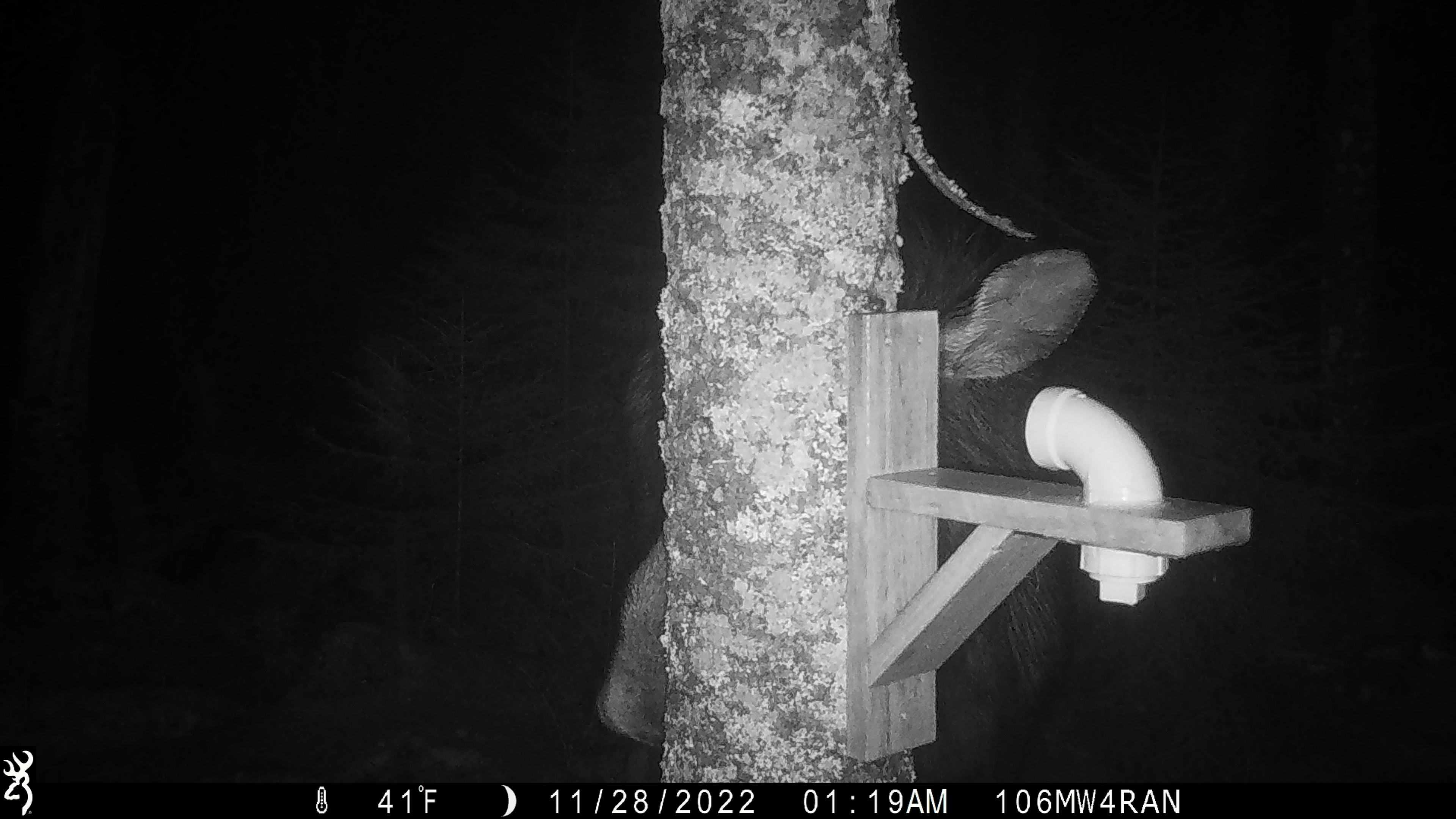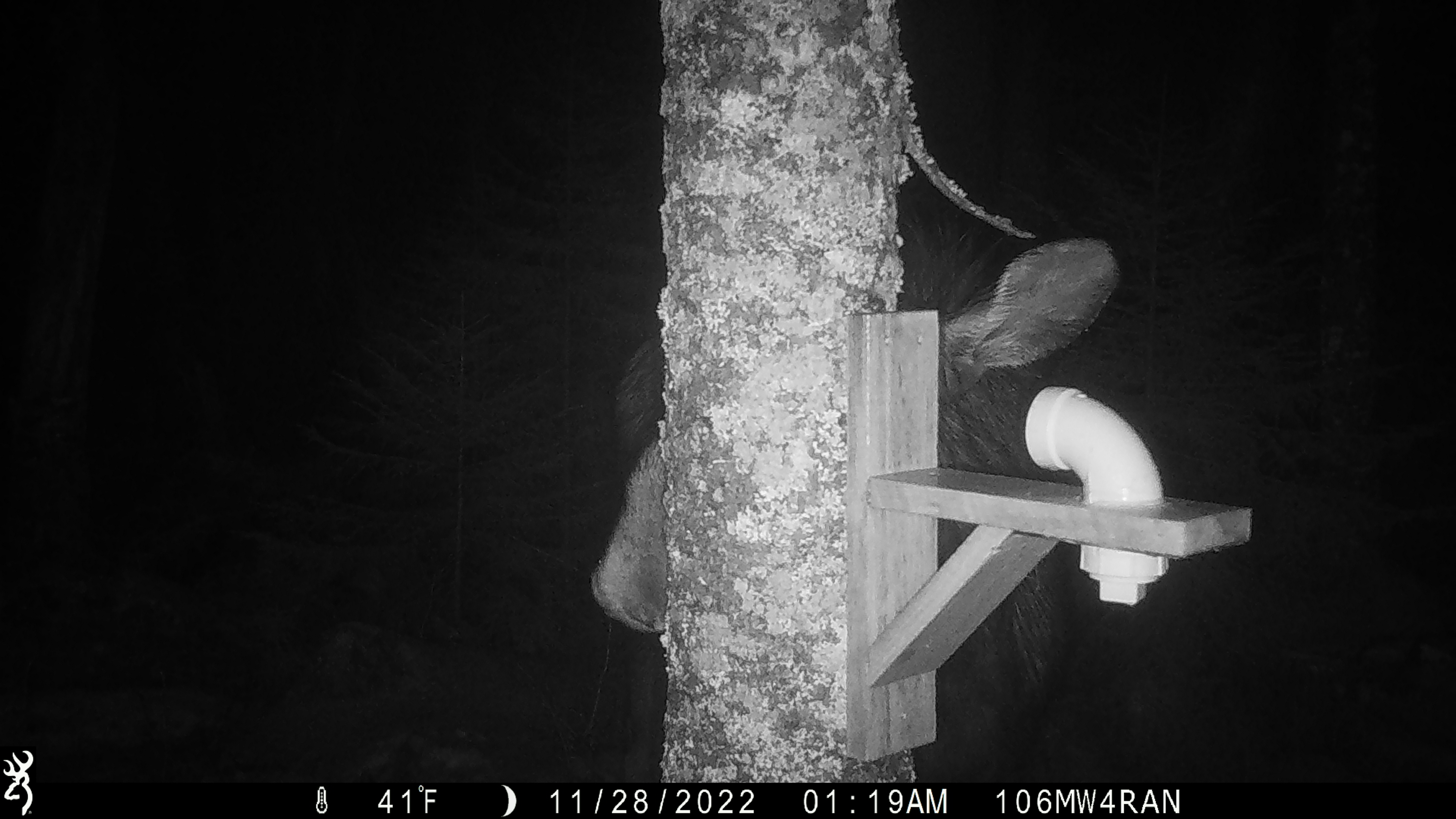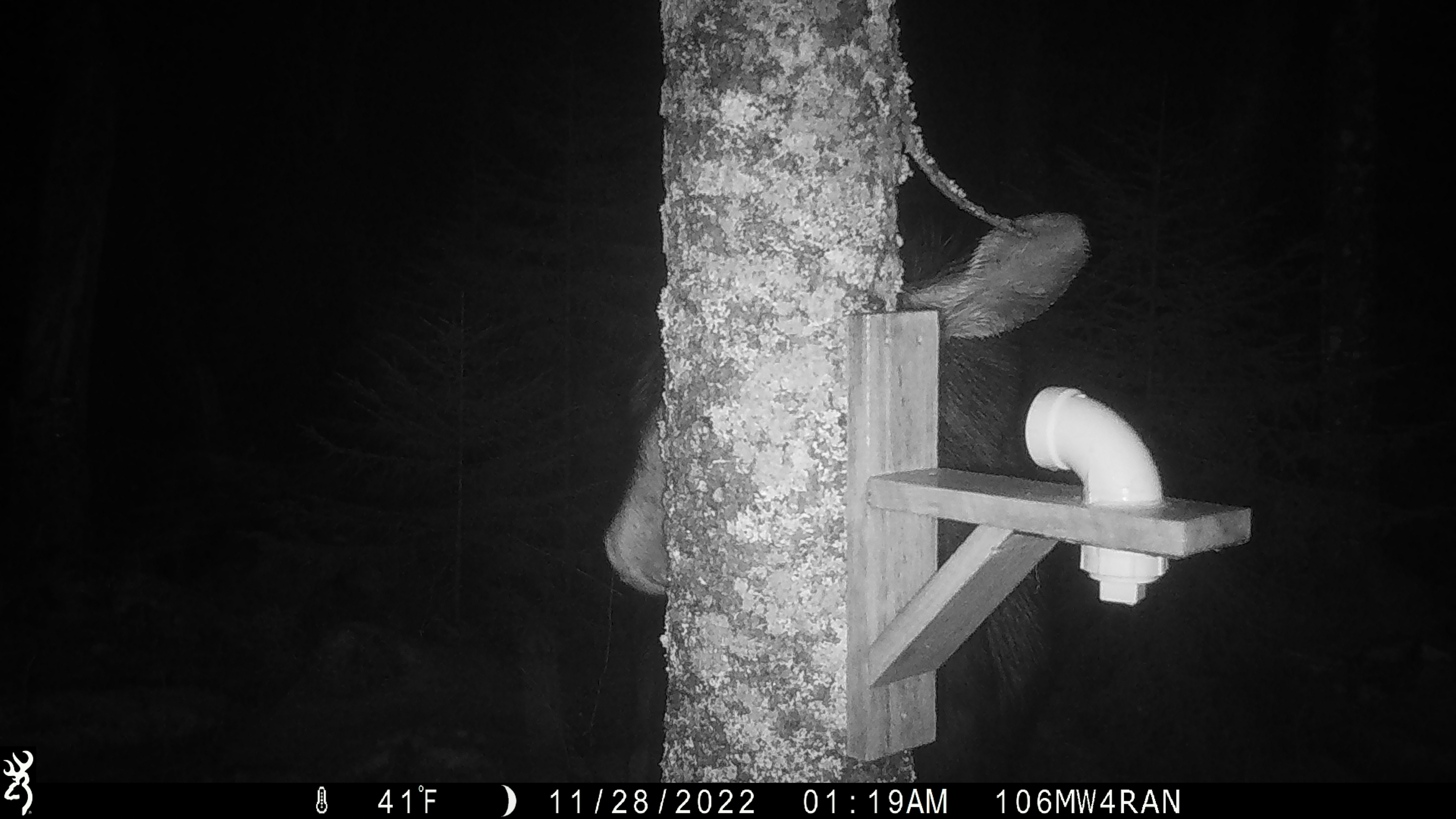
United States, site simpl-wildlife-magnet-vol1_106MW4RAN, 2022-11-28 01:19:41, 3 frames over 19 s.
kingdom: Animalia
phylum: Chordata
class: Mammalia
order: Artiodactyla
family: Cervidae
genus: Alces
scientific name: Alces alces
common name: moose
Moose (Alces alces).